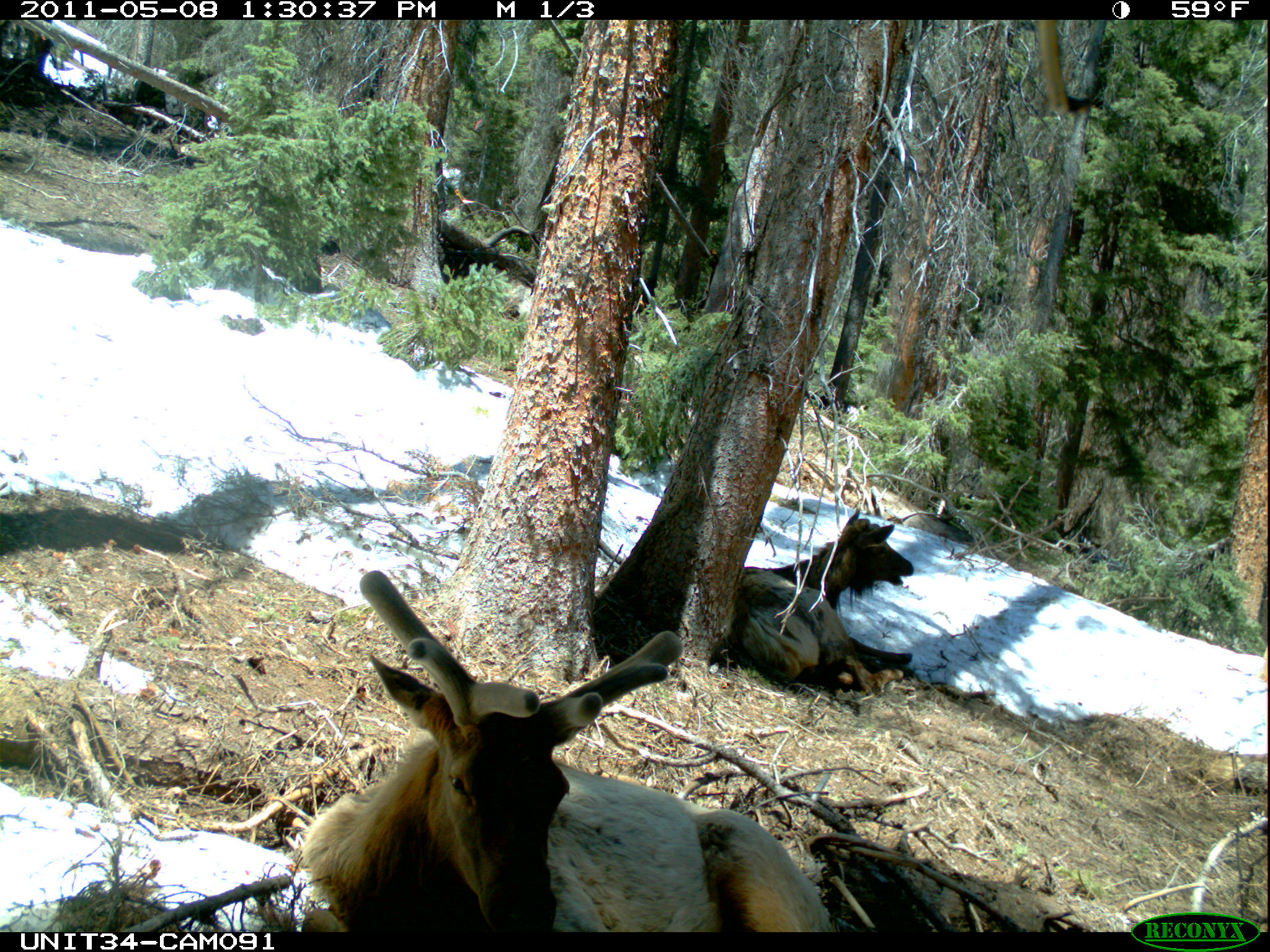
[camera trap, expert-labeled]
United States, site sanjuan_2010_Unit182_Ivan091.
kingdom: Animalia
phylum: Chordata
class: Mammalia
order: Artiodactyla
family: Cervidae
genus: Cervus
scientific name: Cervus elaphus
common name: red deer